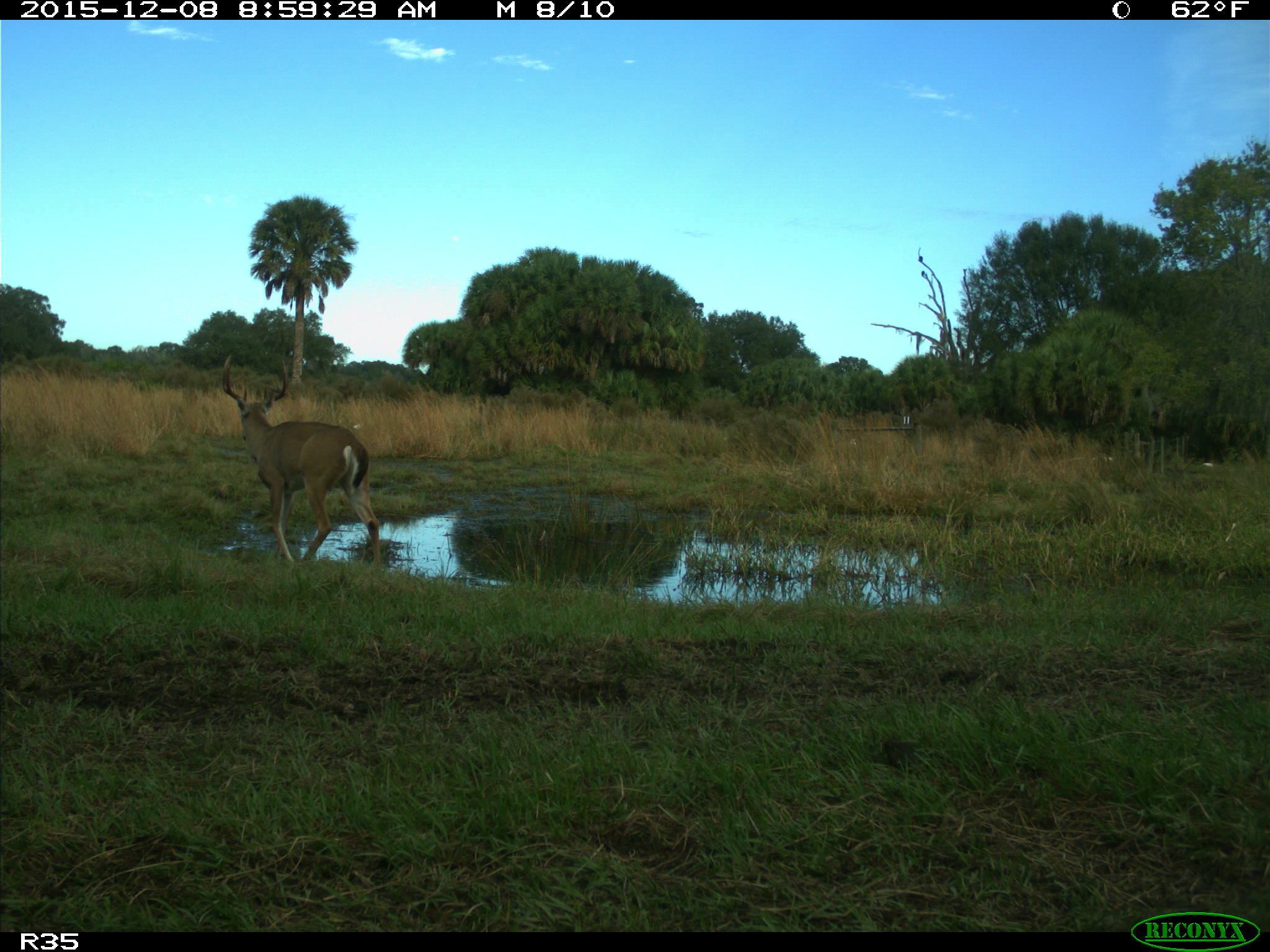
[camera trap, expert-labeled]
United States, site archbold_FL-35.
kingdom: Animalia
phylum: Chordata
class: Mammalia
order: Artiodactyla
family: Cervidae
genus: Odocoileus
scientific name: Odocoileus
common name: deer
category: unidentified deer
Unidentified deer (deer) (Odocoileus).